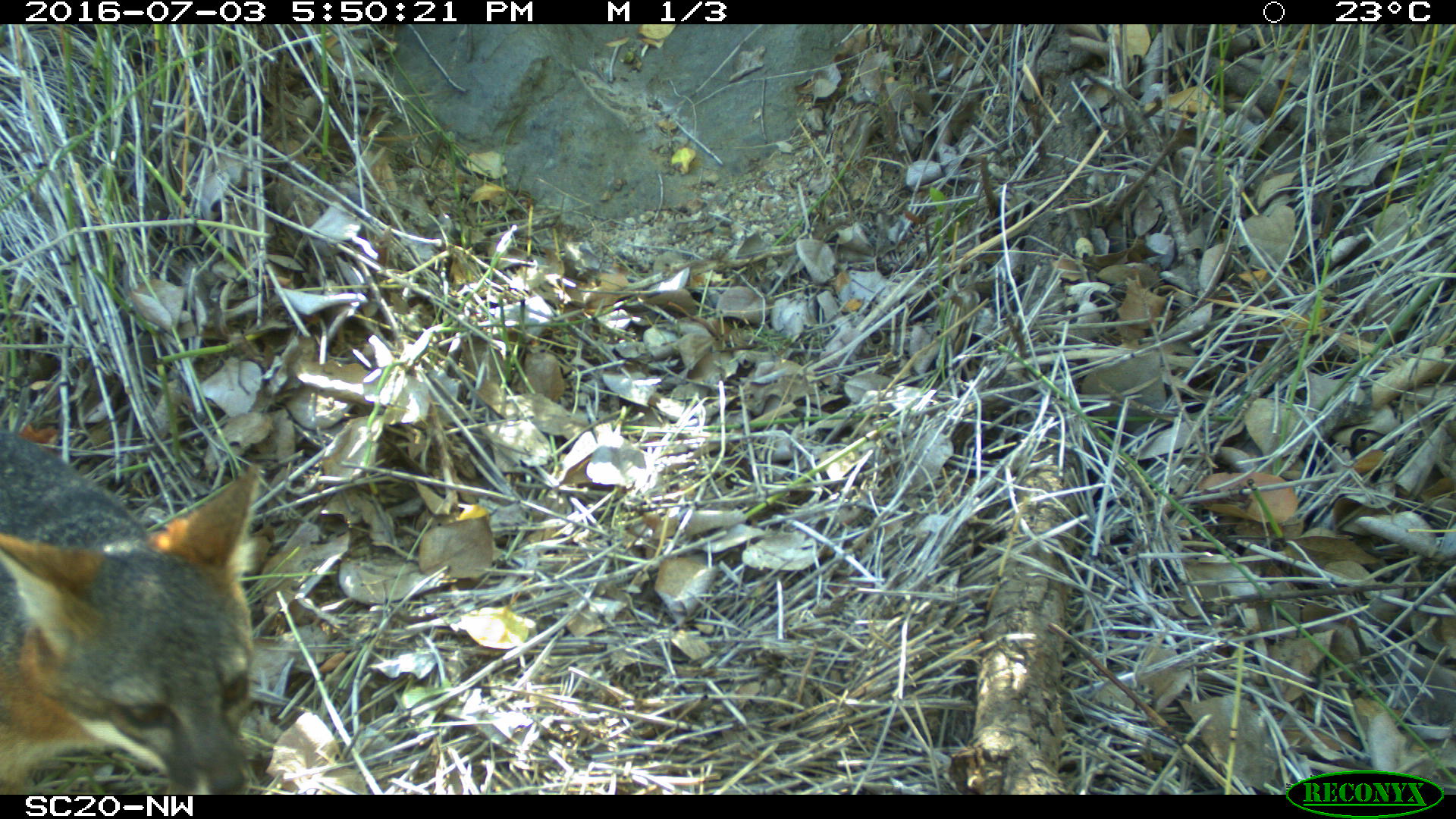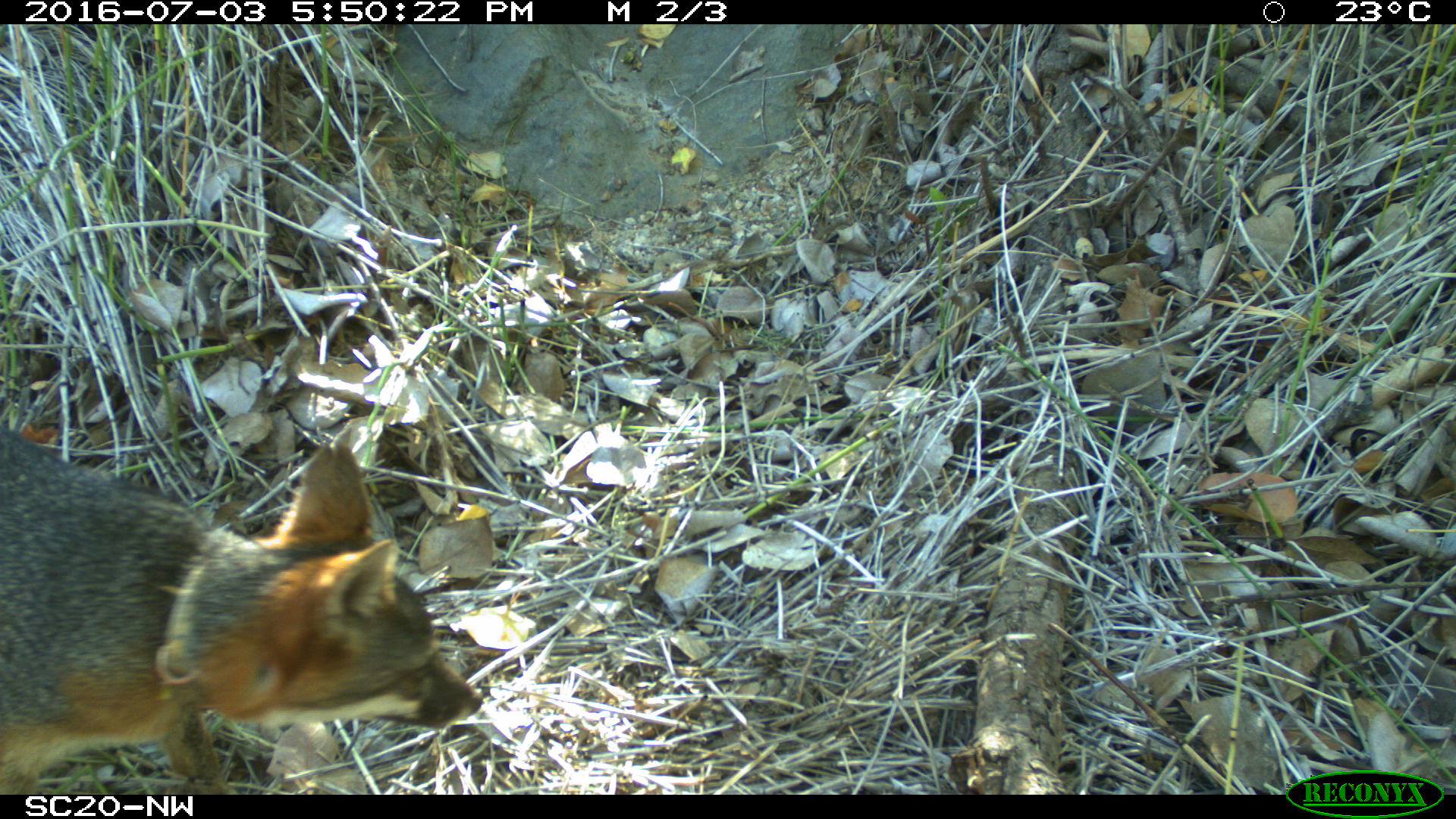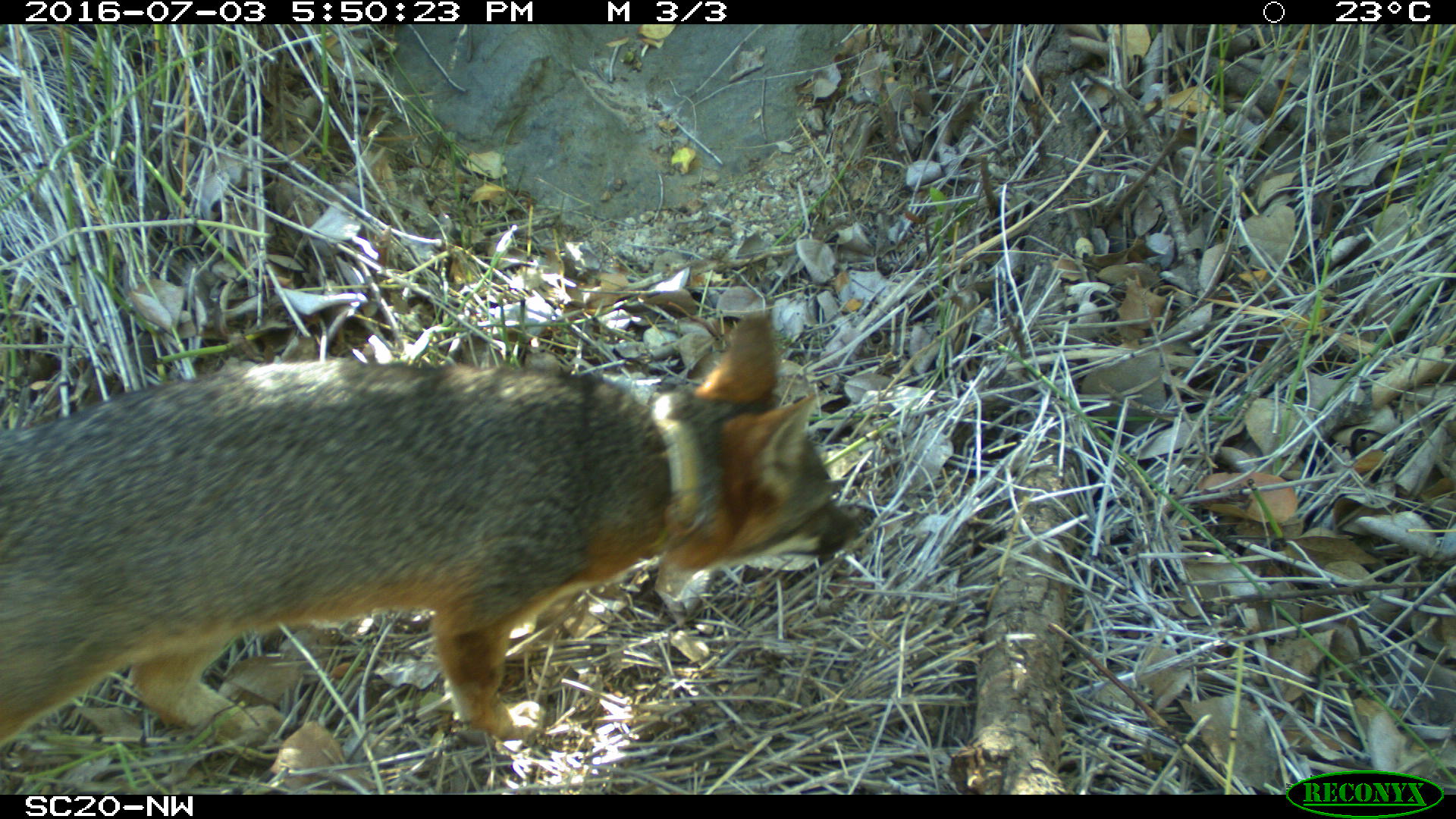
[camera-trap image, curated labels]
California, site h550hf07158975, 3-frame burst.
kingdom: Animalia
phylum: Chordata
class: Mammalia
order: Carnivora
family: Canidae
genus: Urocyon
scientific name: Urocyon littoralis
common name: island fox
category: fox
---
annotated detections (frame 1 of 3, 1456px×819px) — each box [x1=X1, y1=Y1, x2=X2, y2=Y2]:
fox: [x1=0, y1=431, x2=259, y2=795]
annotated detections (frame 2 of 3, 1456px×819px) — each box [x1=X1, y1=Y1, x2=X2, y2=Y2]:
fox: [x1=0, y1=431, x2=482, y2=794]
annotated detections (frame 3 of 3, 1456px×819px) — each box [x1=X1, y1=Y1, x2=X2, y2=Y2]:
fox: [x1=0, y1=309, x2=860, y2=760]